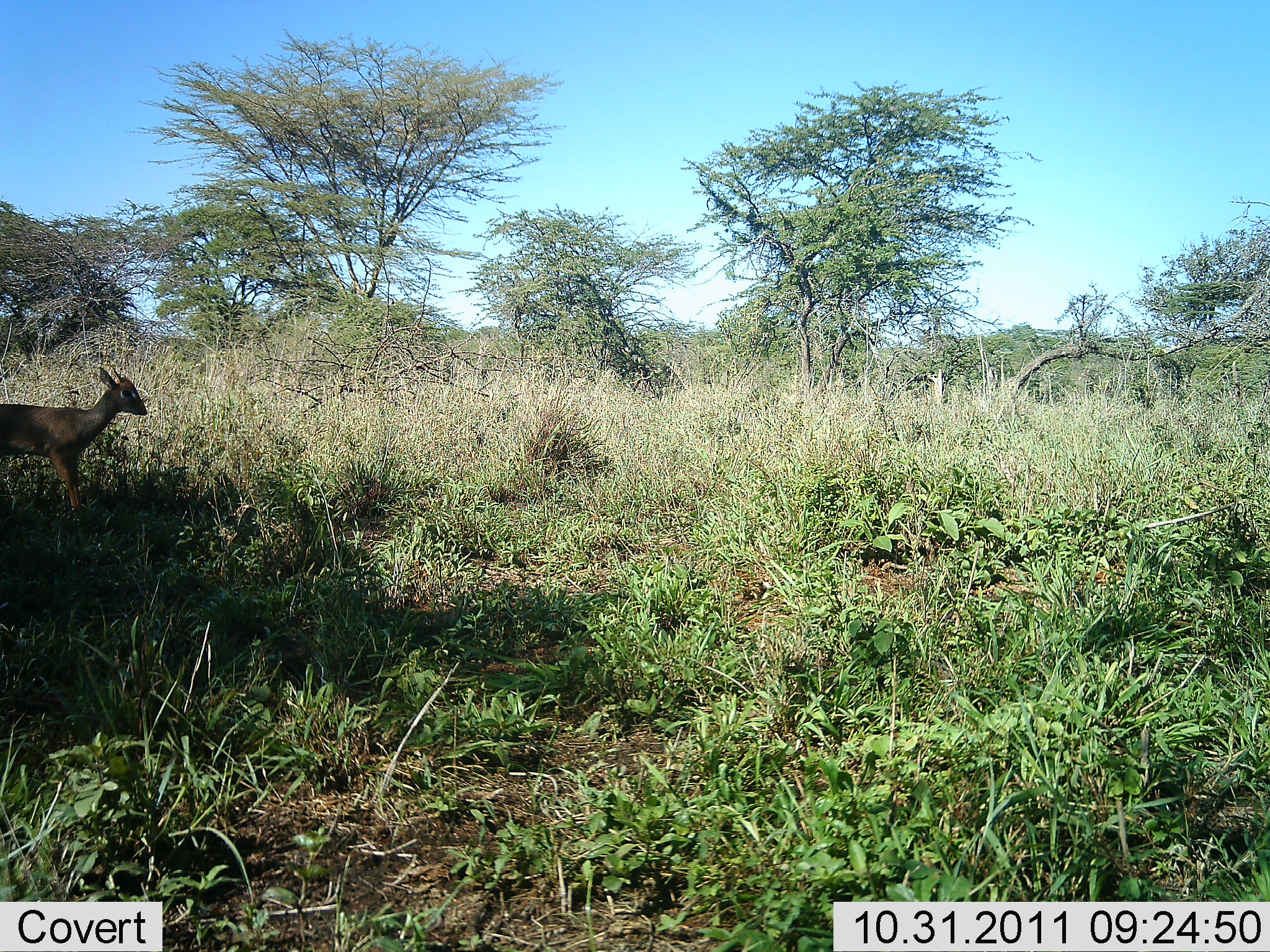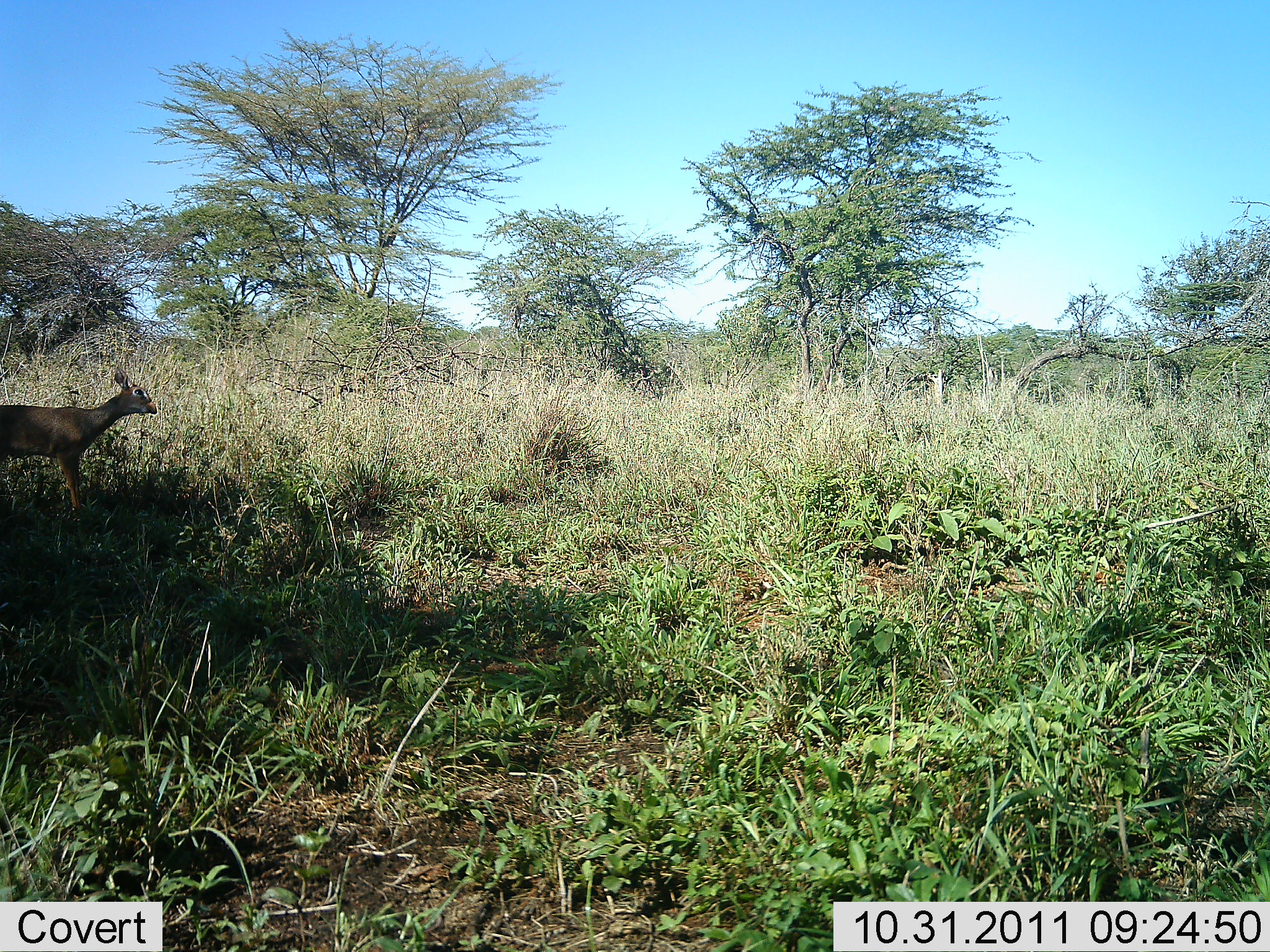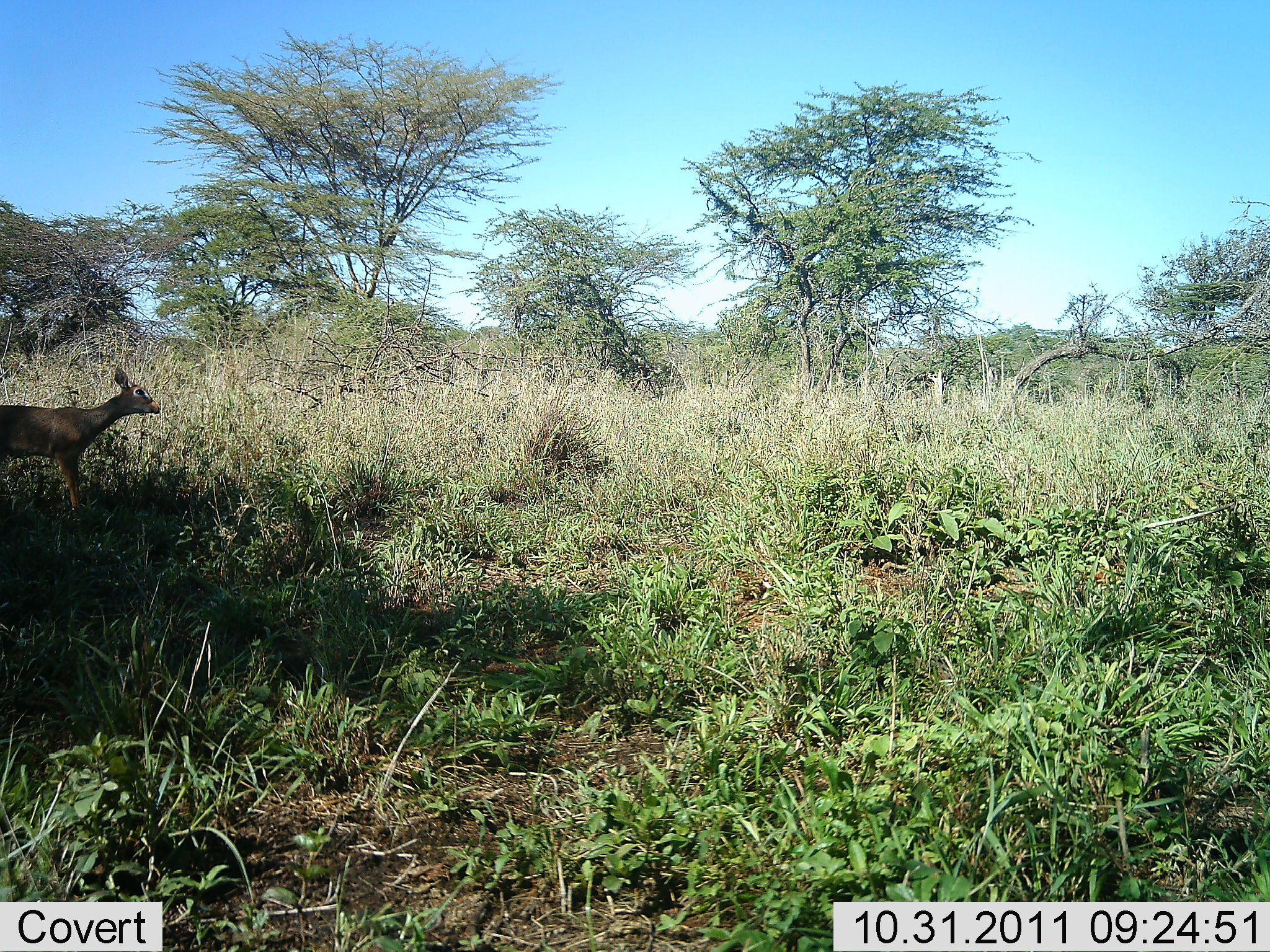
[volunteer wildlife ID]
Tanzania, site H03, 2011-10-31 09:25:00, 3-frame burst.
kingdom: Animalia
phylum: Chordata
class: Mammalia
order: Artiodactyla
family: Bovidae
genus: Madoqua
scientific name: Madoqua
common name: dikdik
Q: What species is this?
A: Dikdik (Madoqua).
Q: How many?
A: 1.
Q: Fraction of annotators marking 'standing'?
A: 57%.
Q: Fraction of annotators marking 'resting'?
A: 0%.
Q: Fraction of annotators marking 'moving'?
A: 21%.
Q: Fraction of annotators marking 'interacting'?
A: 7%.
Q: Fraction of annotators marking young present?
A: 0%.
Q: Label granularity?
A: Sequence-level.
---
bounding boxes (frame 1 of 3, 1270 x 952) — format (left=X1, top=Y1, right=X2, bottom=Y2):
animal: (left=0, top=365, right=147, bottom=532)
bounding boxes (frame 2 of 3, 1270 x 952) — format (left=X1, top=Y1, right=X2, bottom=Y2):
animal: (left=0, top=368, right=158, bottom=525)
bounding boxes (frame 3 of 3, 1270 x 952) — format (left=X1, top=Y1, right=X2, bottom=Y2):
animal: (left=0, top=366, right=161, bottom=529)